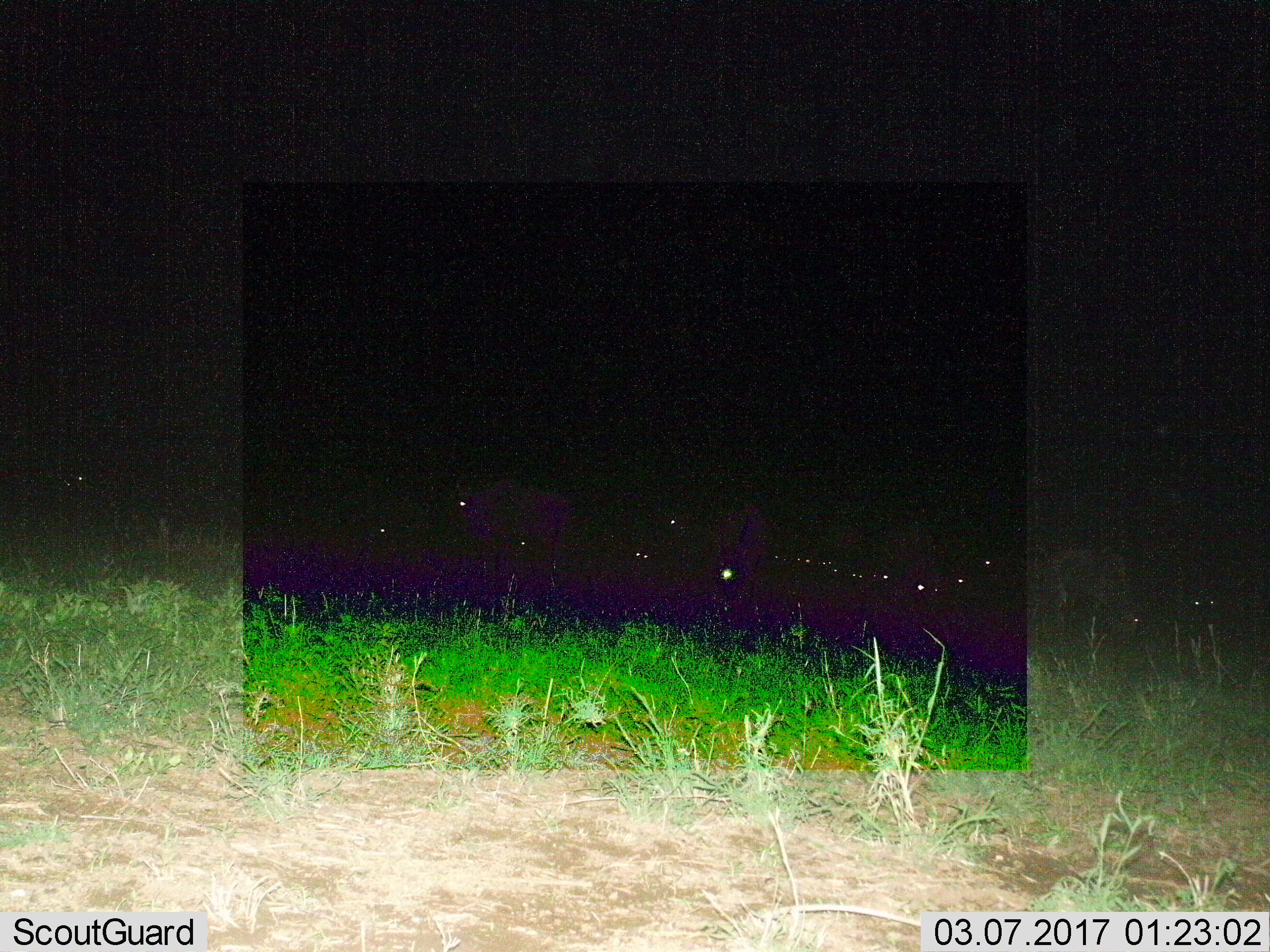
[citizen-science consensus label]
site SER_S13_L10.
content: unidentified animal